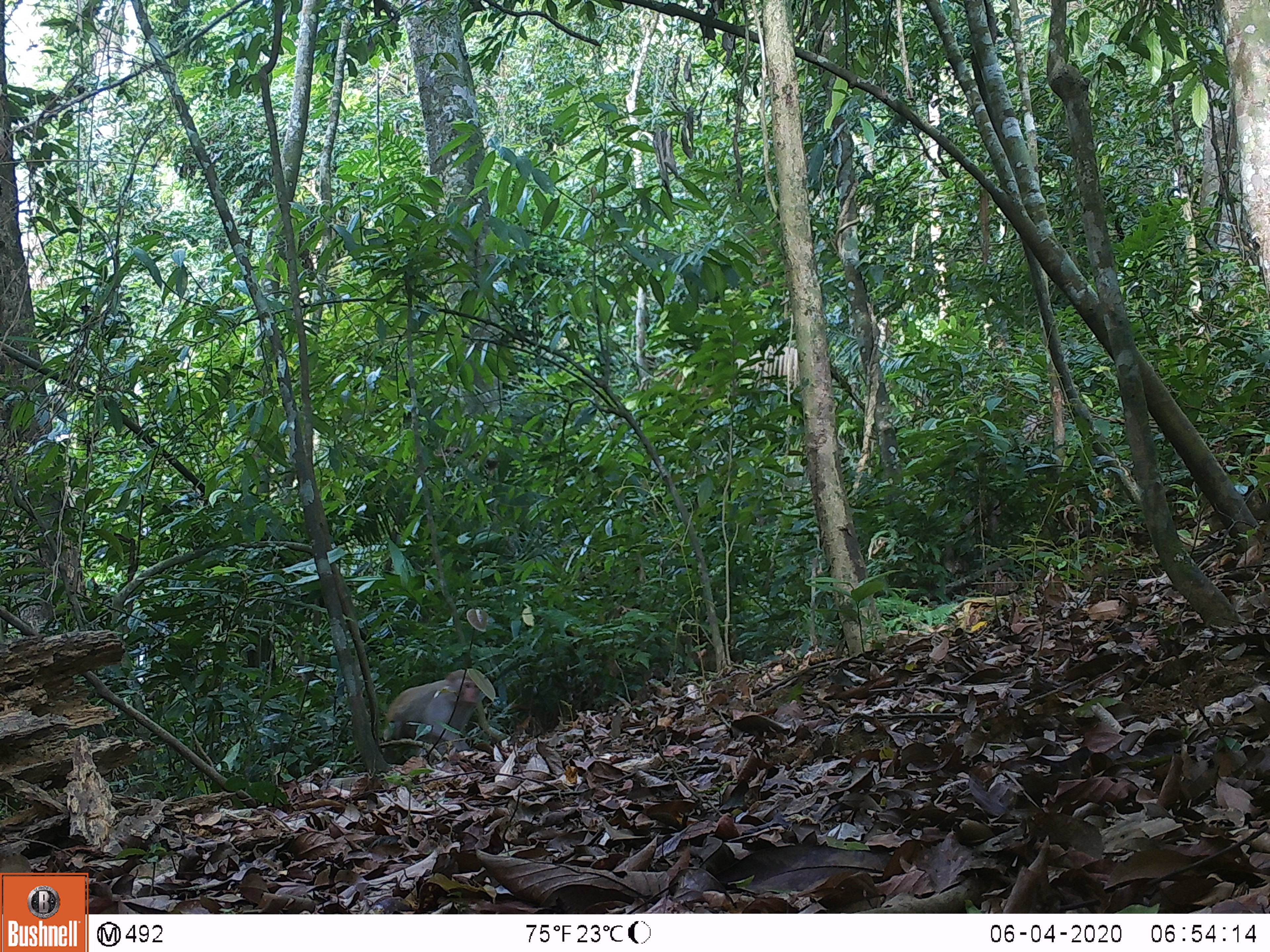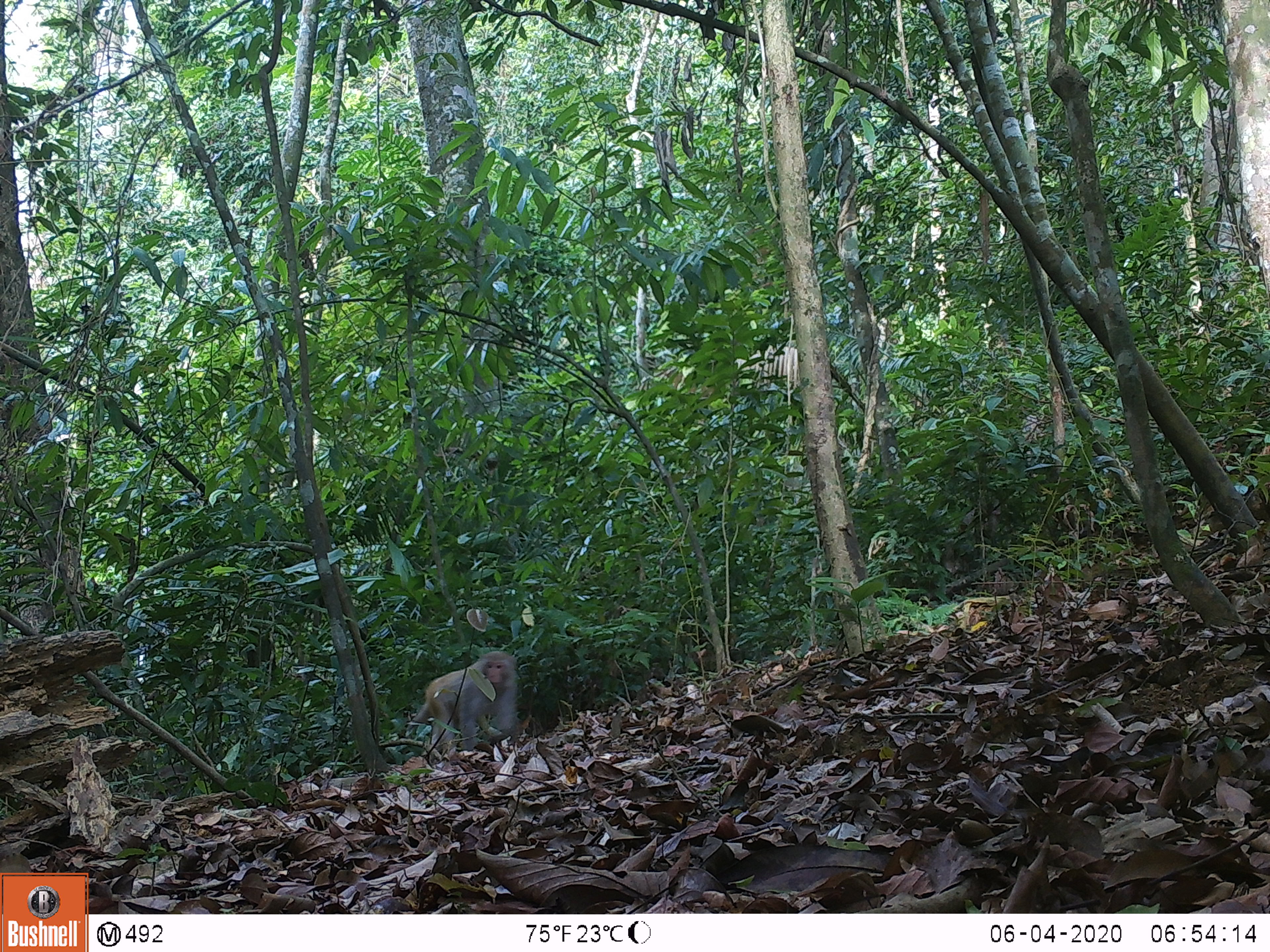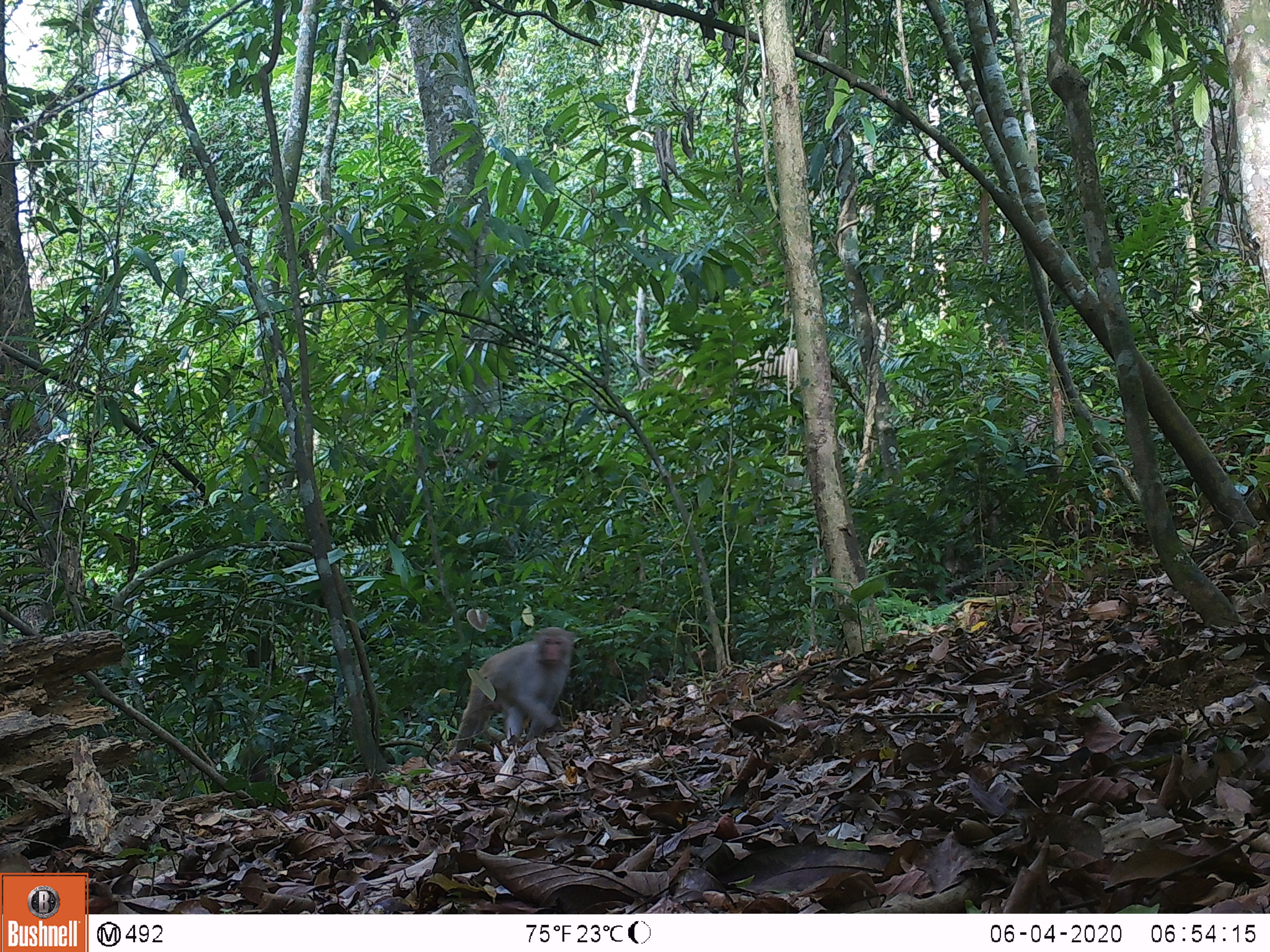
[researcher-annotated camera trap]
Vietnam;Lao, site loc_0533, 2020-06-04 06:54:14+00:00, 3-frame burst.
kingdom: Animalia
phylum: Chordata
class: Mammalia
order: Primates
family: Cercopithecidae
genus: Macaca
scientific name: Macaca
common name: macaques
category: assam or rhesus macaque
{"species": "assam or rhesus macaque (macaques) (Macaca)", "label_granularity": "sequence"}